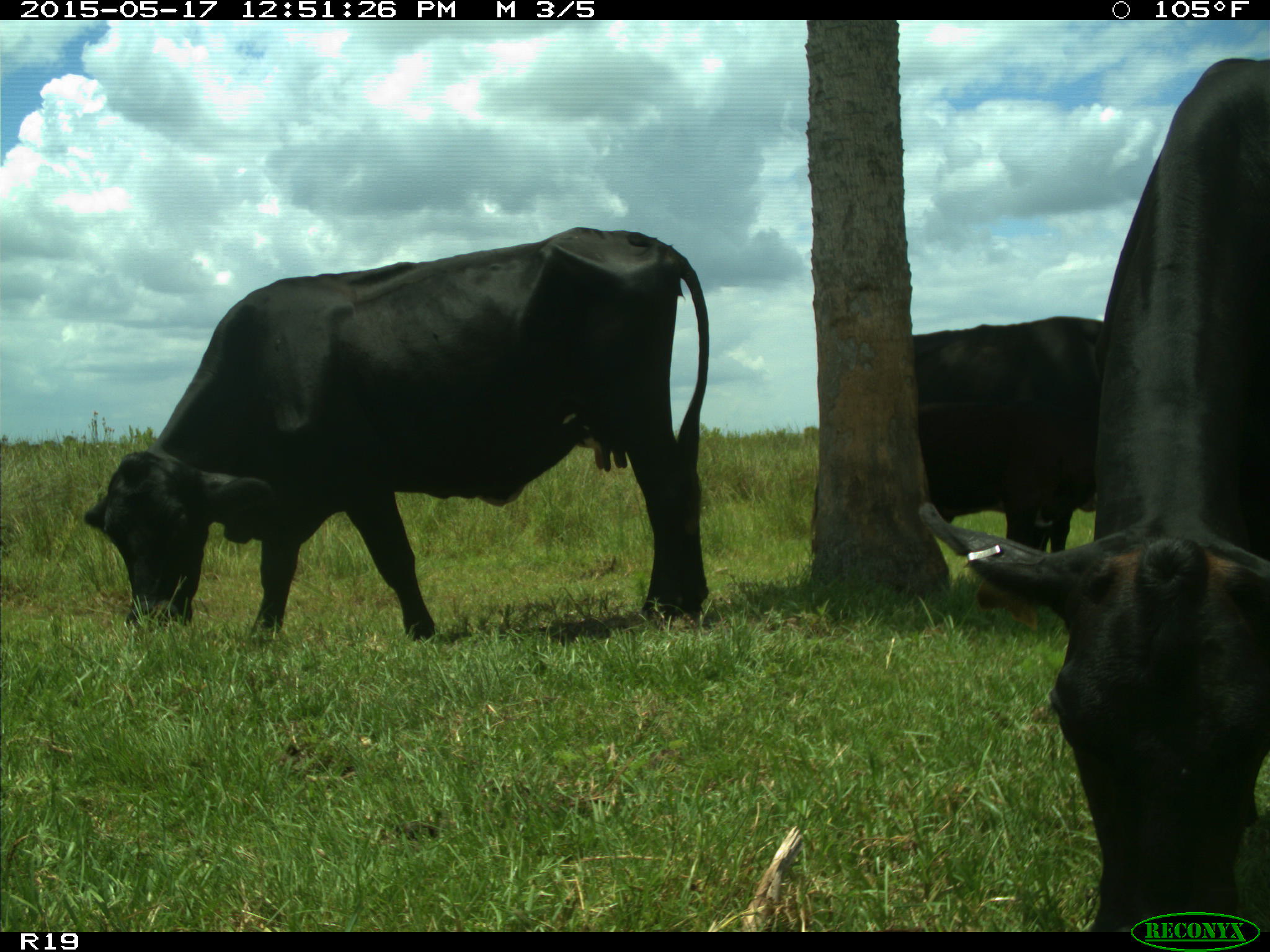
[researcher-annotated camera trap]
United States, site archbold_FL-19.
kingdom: Animalia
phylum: Chordata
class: Mammalia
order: Artiodactyla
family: Bovidae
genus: Bos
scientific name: Bos taurus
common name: domestic cow